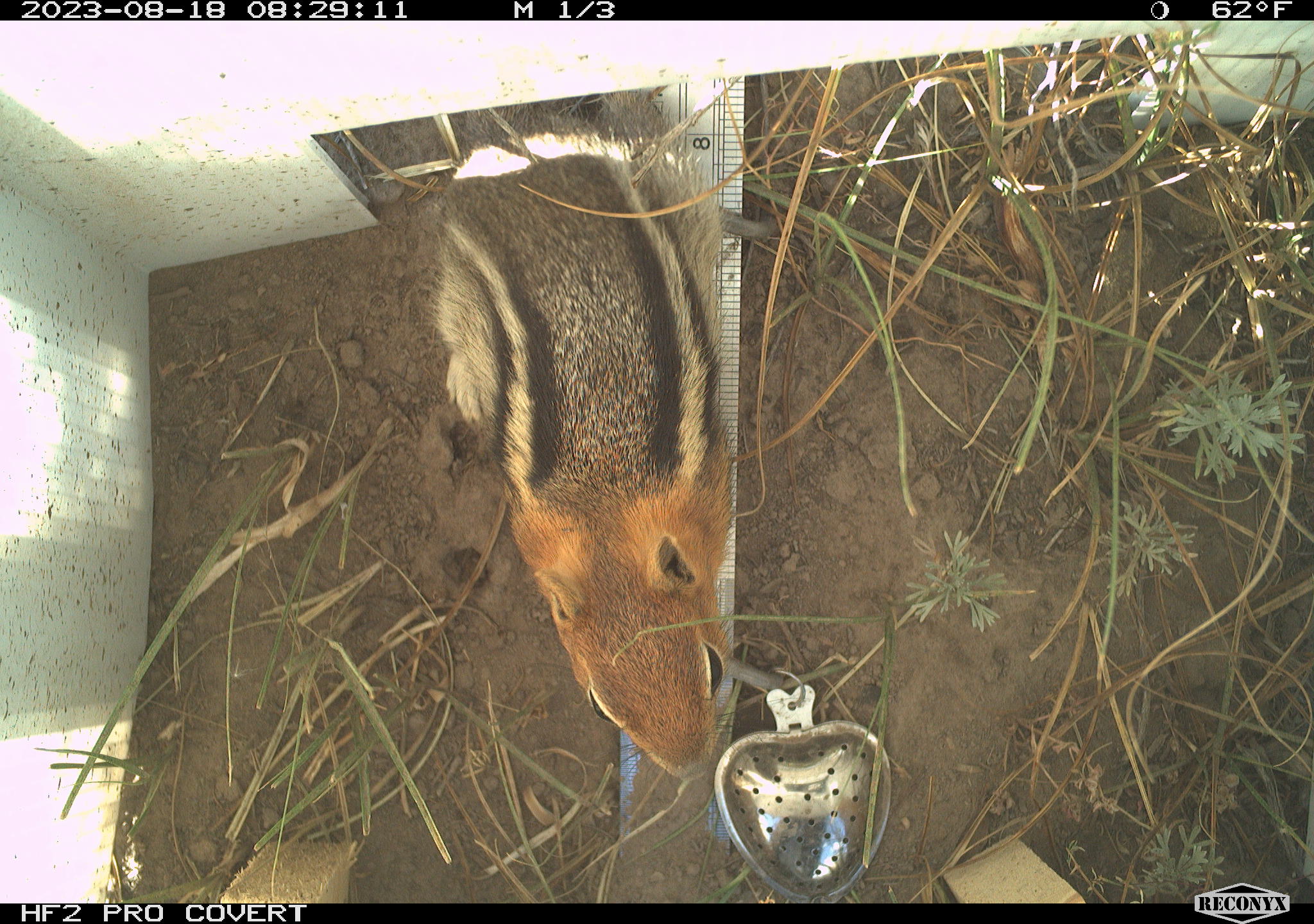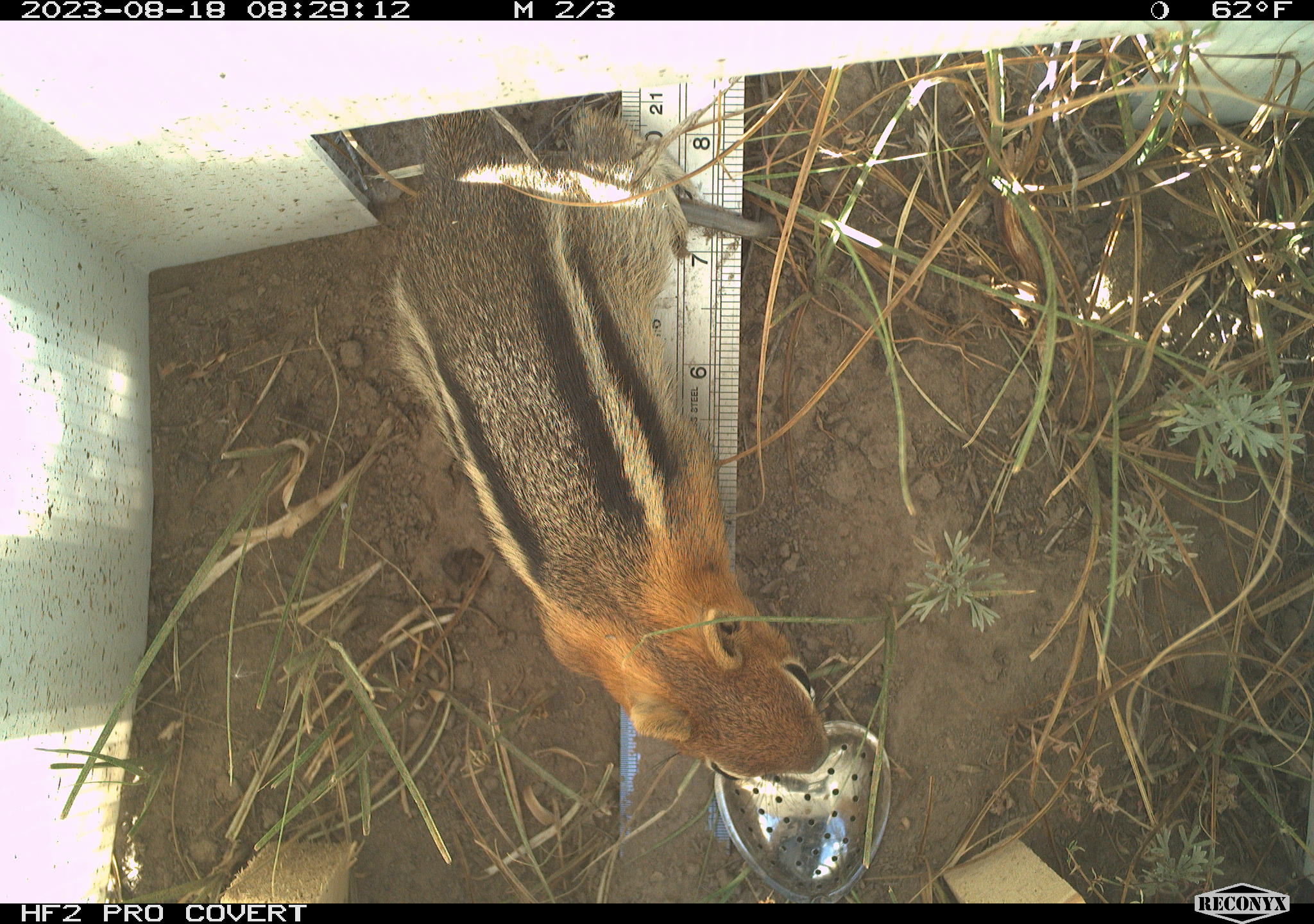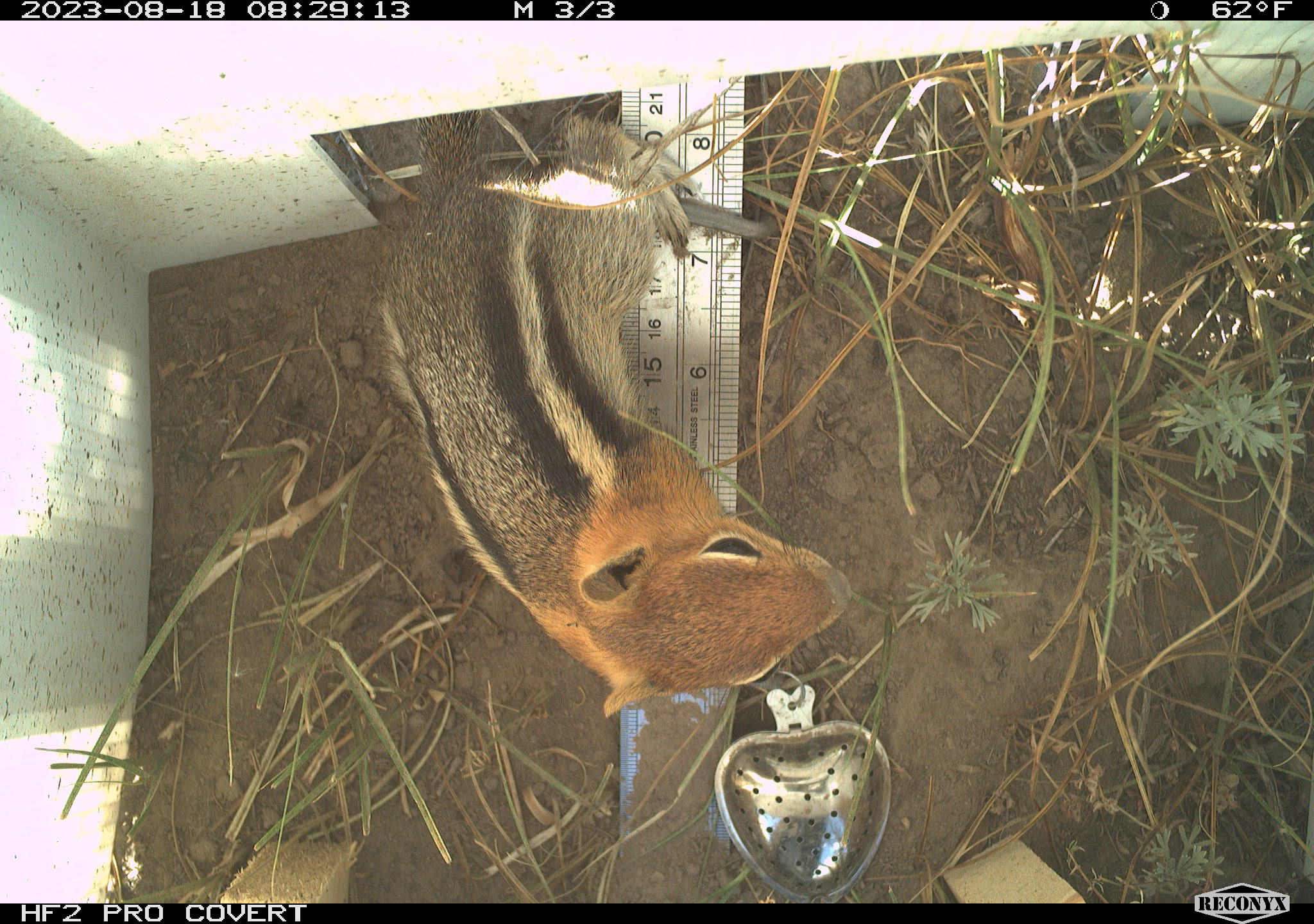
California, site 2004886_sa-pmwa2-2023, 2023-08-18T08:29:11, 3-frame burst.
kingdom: Animalia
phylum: Chordata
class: Mammalia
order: Rodentia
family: Sciuridae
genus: Callospermophilus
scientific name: Callospermophilus lateralis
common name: golden mantled ground squirrel